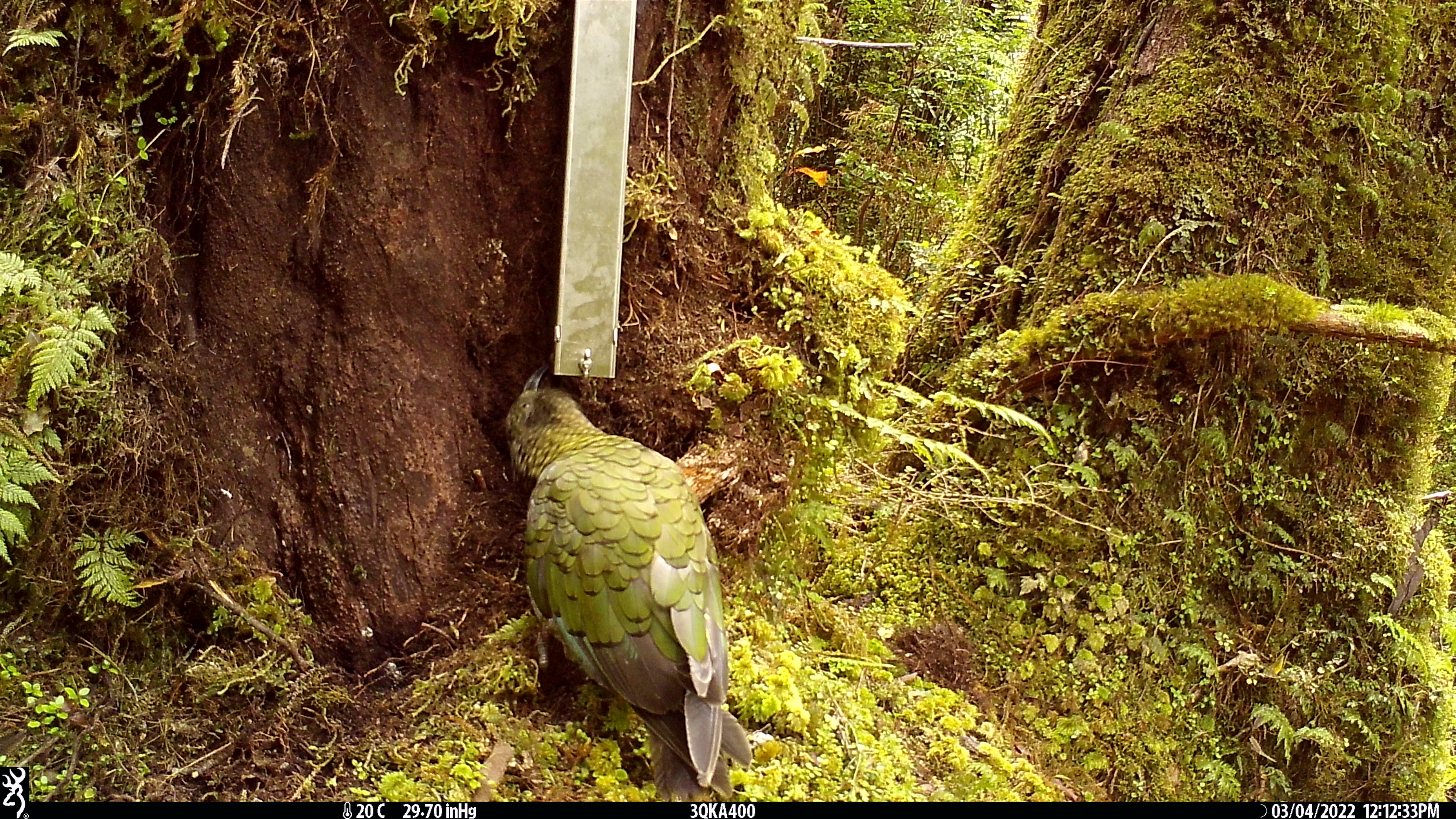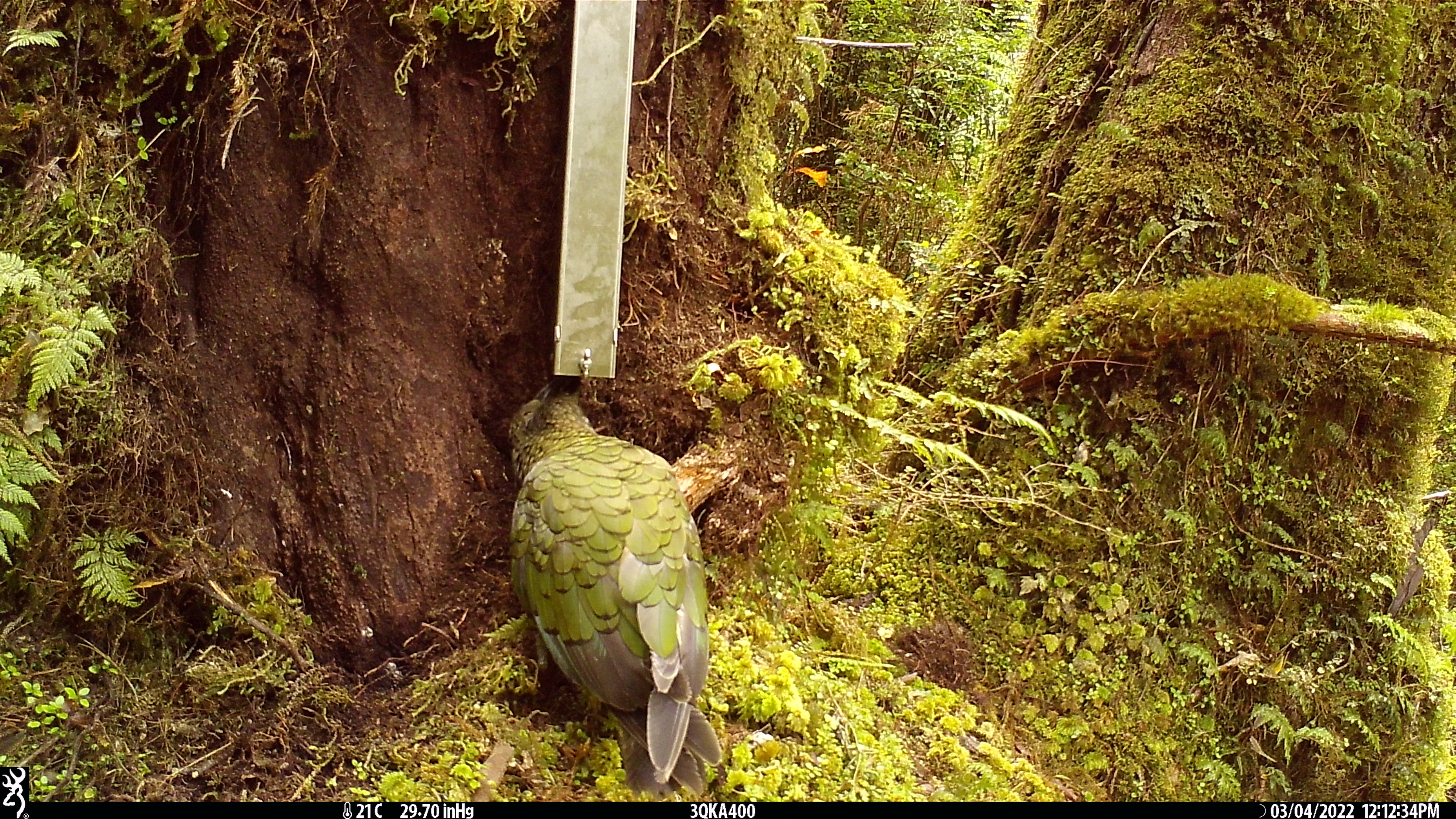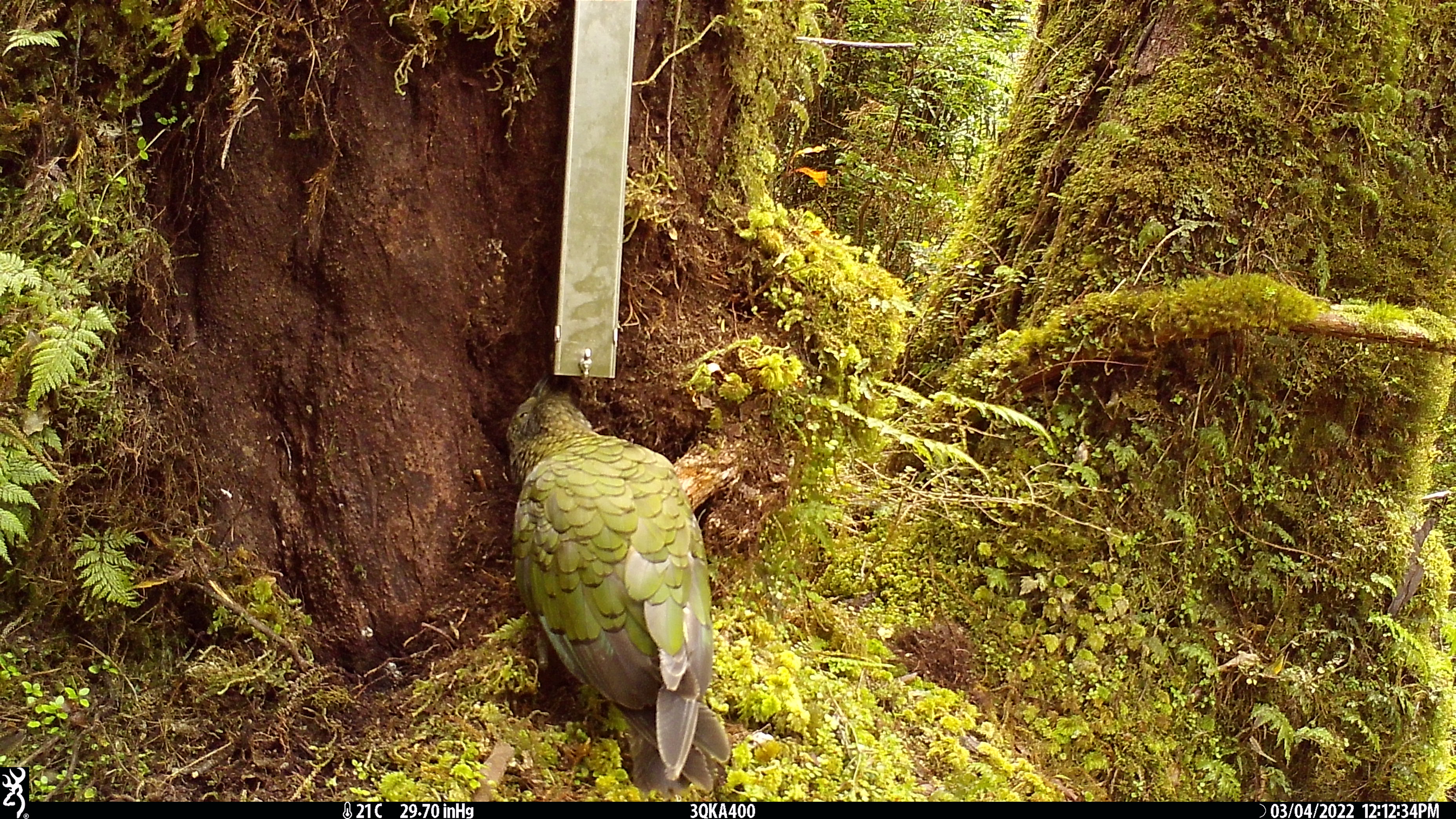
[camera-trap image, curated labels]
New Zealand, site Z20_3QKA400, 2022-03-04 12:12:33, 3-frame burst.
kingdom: Animalia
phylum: Chordata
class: Aves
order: Psittaciformes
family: Strigopidae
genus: Nestor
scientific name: Nestor notabilis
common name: kea